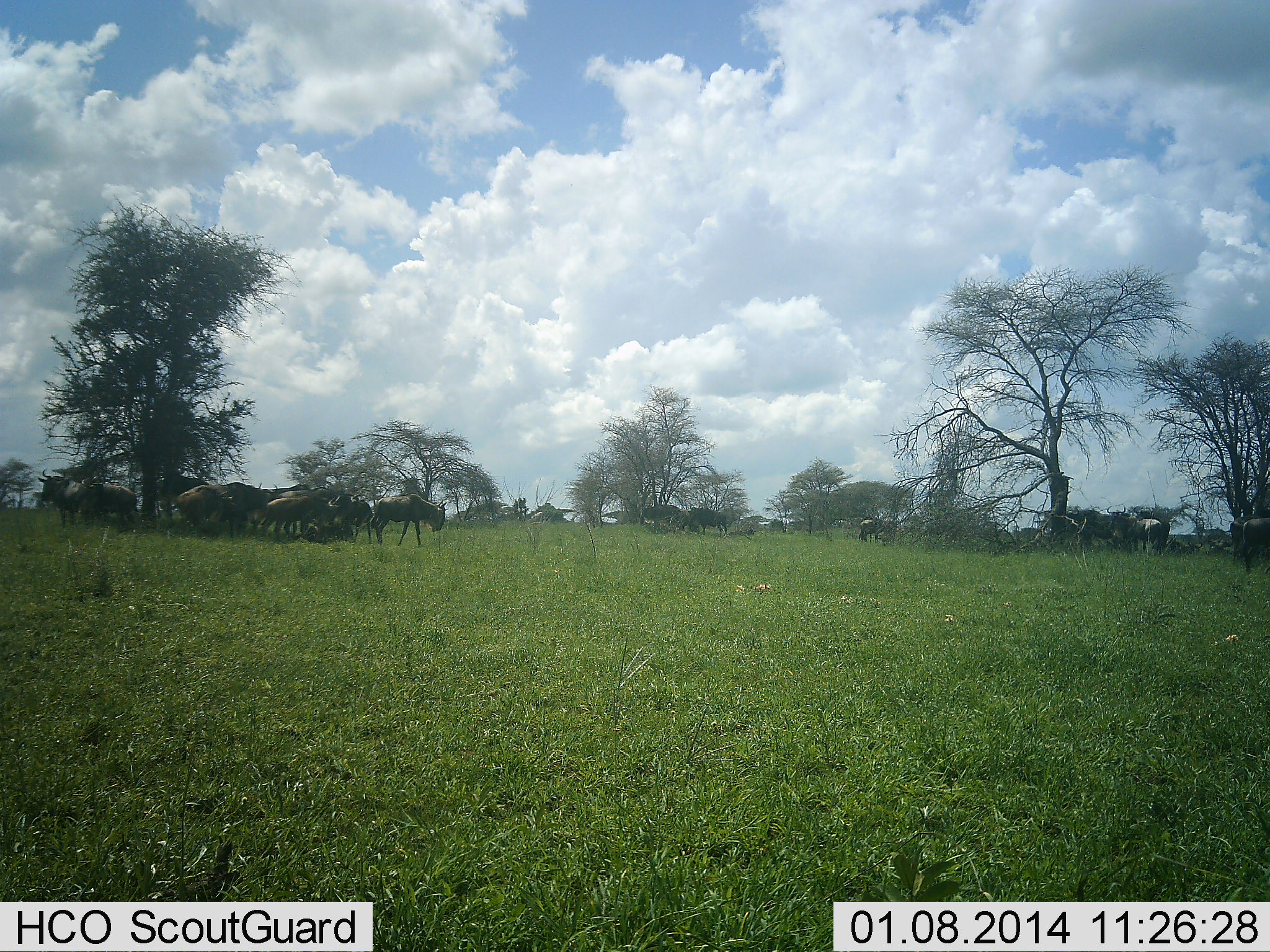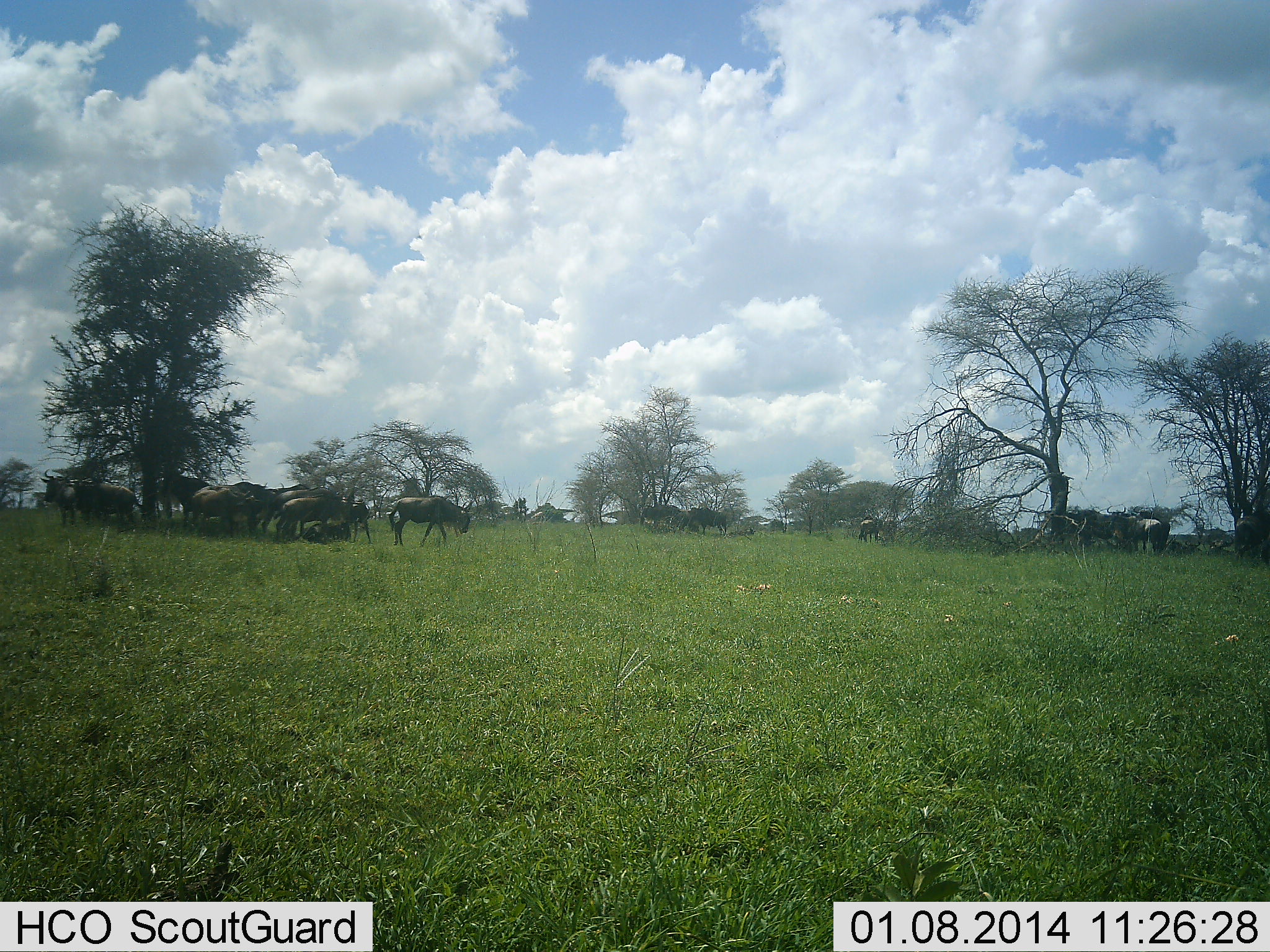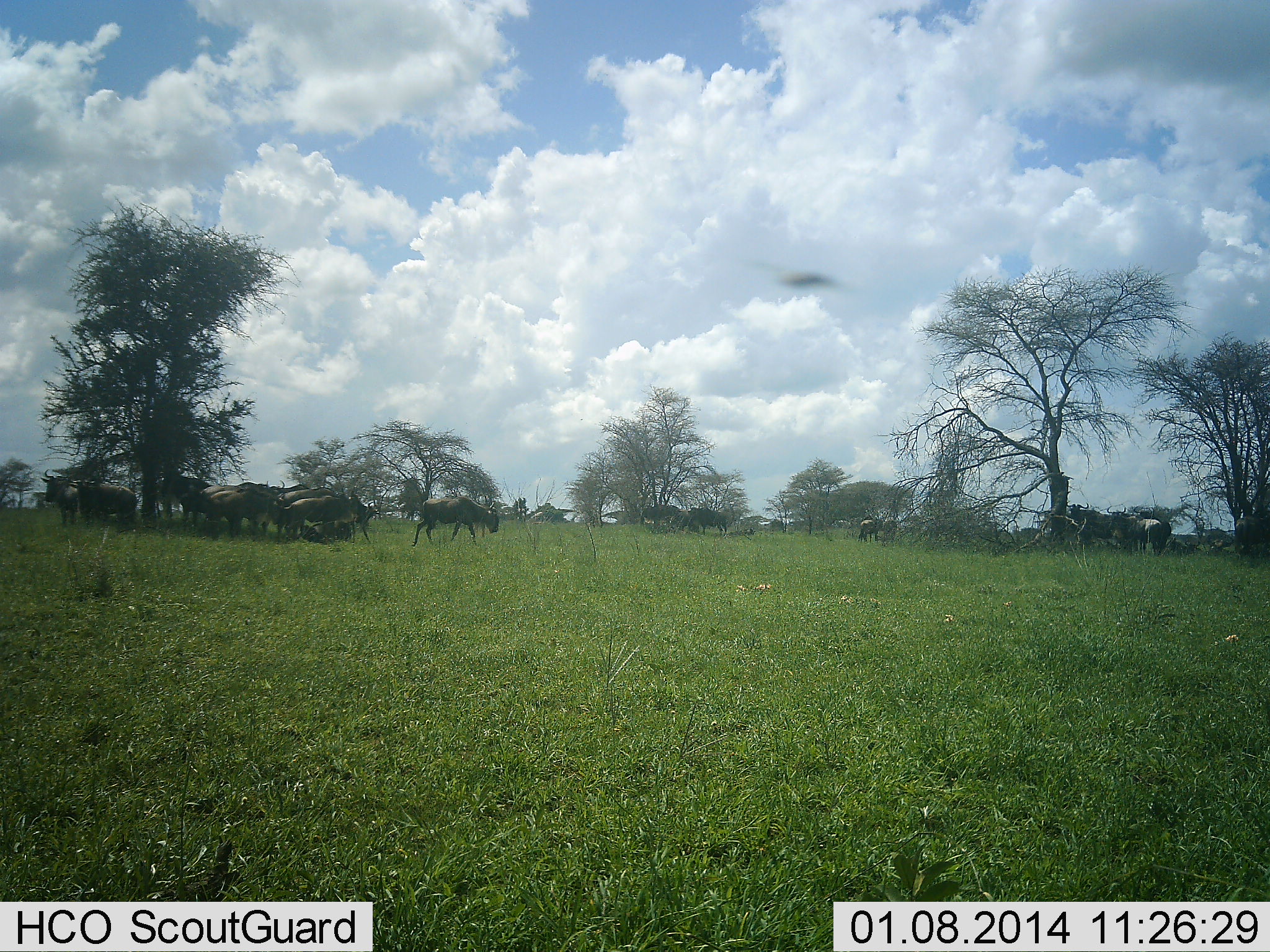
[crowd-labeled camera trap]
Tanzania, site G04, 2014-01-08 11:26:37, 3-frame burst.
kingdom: Animalia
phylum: Chordata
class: Mammalia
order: Artiodactyla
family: Bovidae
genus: Connochaetes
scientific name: Connochaetes taurinus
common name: blue wildebeest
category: wildebeest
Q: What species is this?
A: Wildebeest (blue wildebeest) (Connochaetes taurinus).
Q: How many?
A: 11-50.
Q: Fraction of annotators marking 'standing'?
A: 82%.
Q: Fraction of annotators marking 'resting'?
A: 36%.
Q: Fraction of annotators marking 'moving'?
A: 55%.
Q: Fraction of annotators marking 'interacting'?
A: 0%.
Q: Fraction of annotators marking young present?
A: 0%.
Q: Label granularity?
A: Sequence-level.